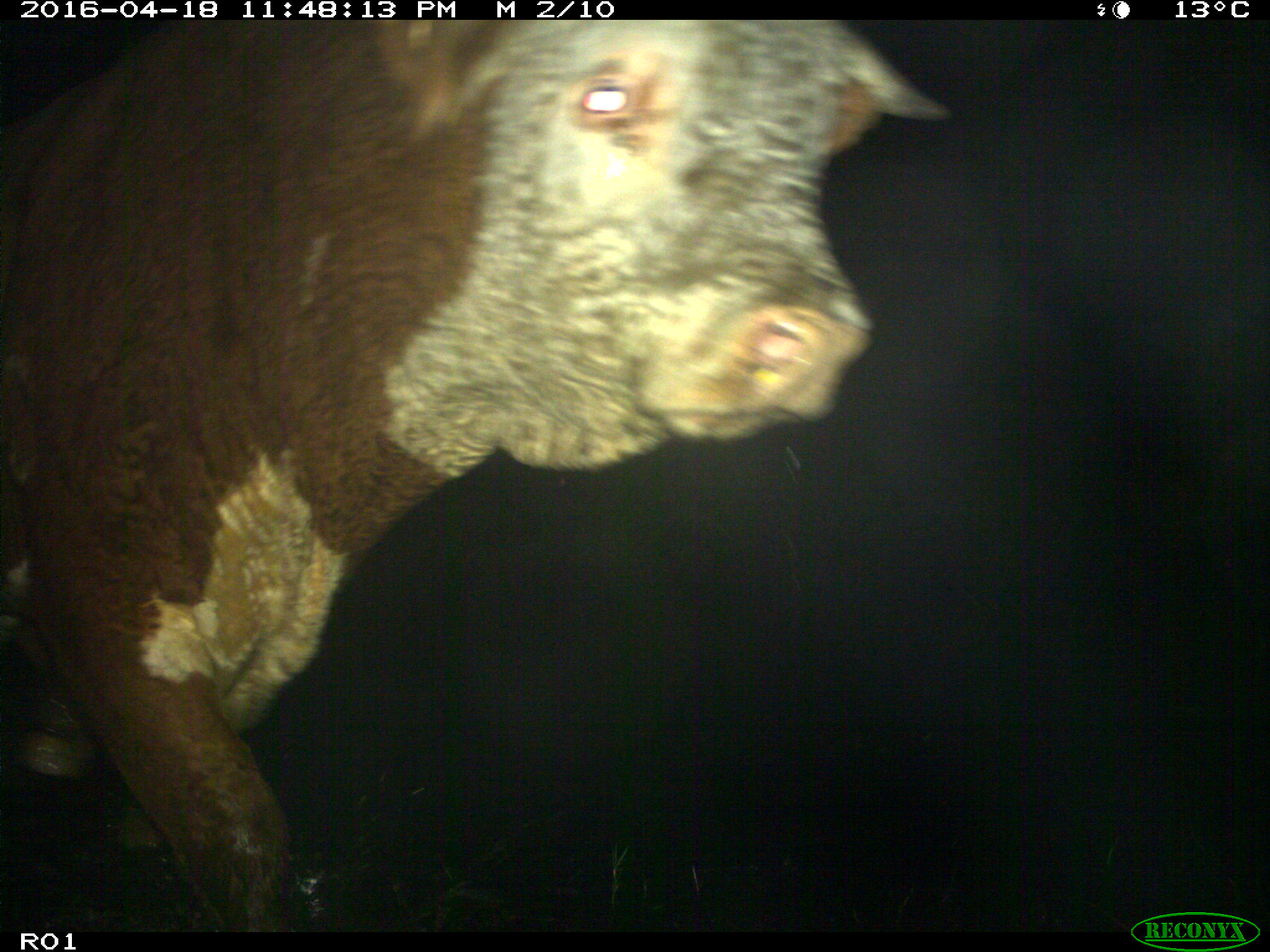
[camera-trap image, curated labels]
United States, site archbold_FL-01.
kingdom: Animalia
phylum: Chordata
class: Mammalia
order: Artiodactyla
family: Bovidae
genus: Bos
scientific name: Bos taurus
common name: domestic cow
Bos taurus (domestic cow).